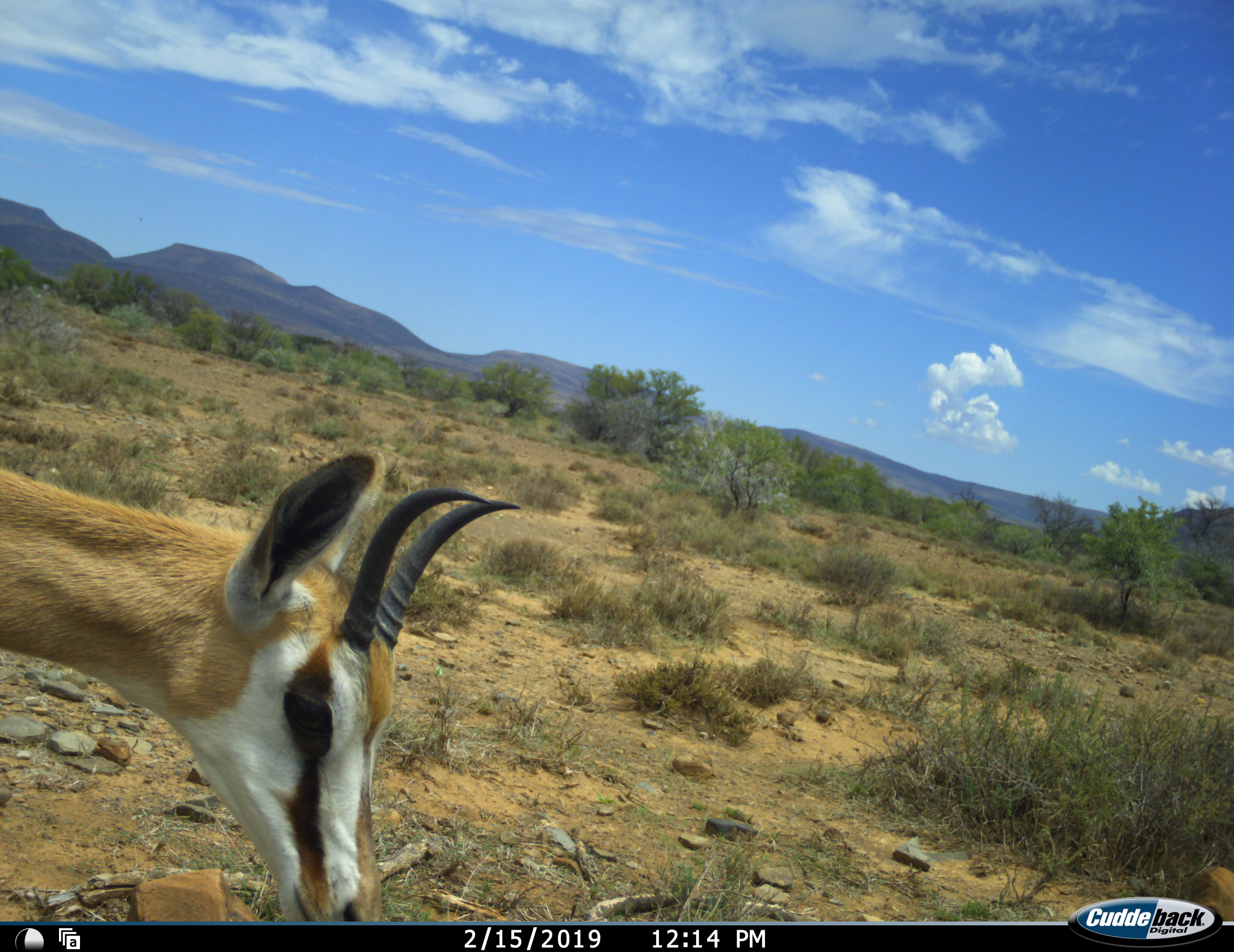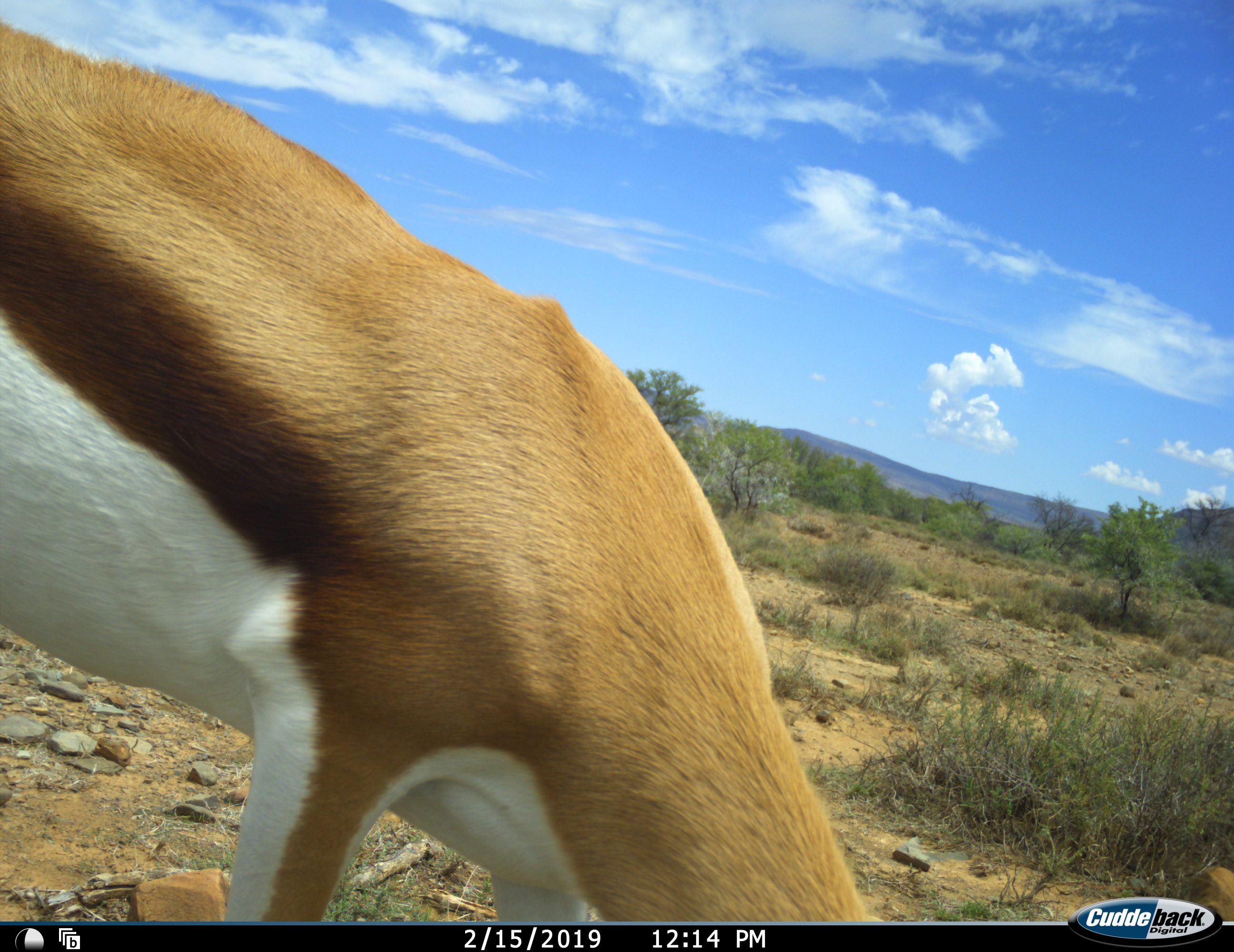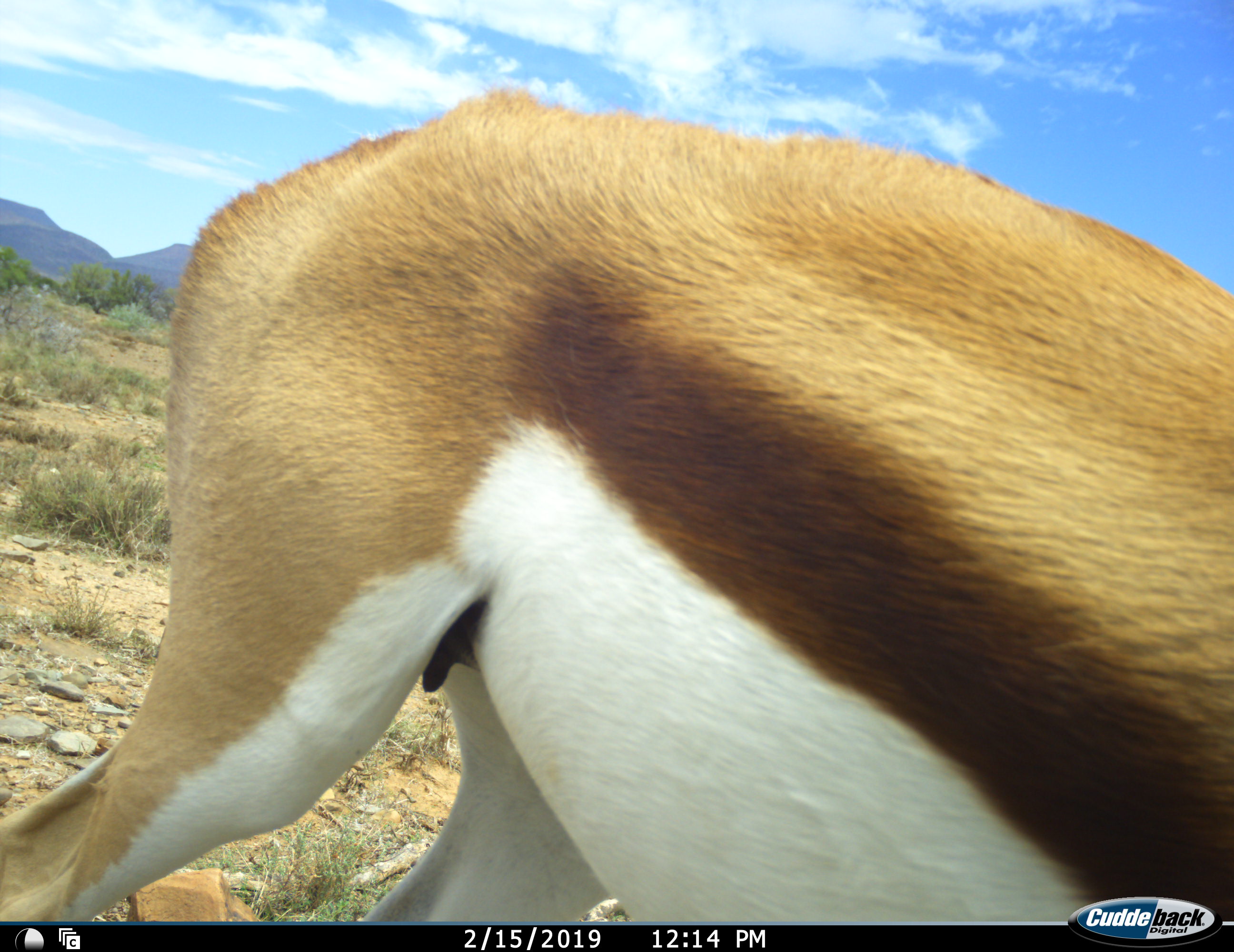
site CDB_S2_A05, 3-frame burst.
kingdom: Animalia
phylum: Chordata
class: Mammalia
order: Artiodactyla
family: Bovidae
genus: Antidorcas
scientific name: Antidorcas marsupialis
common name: springbok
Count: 1.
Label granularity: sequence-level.